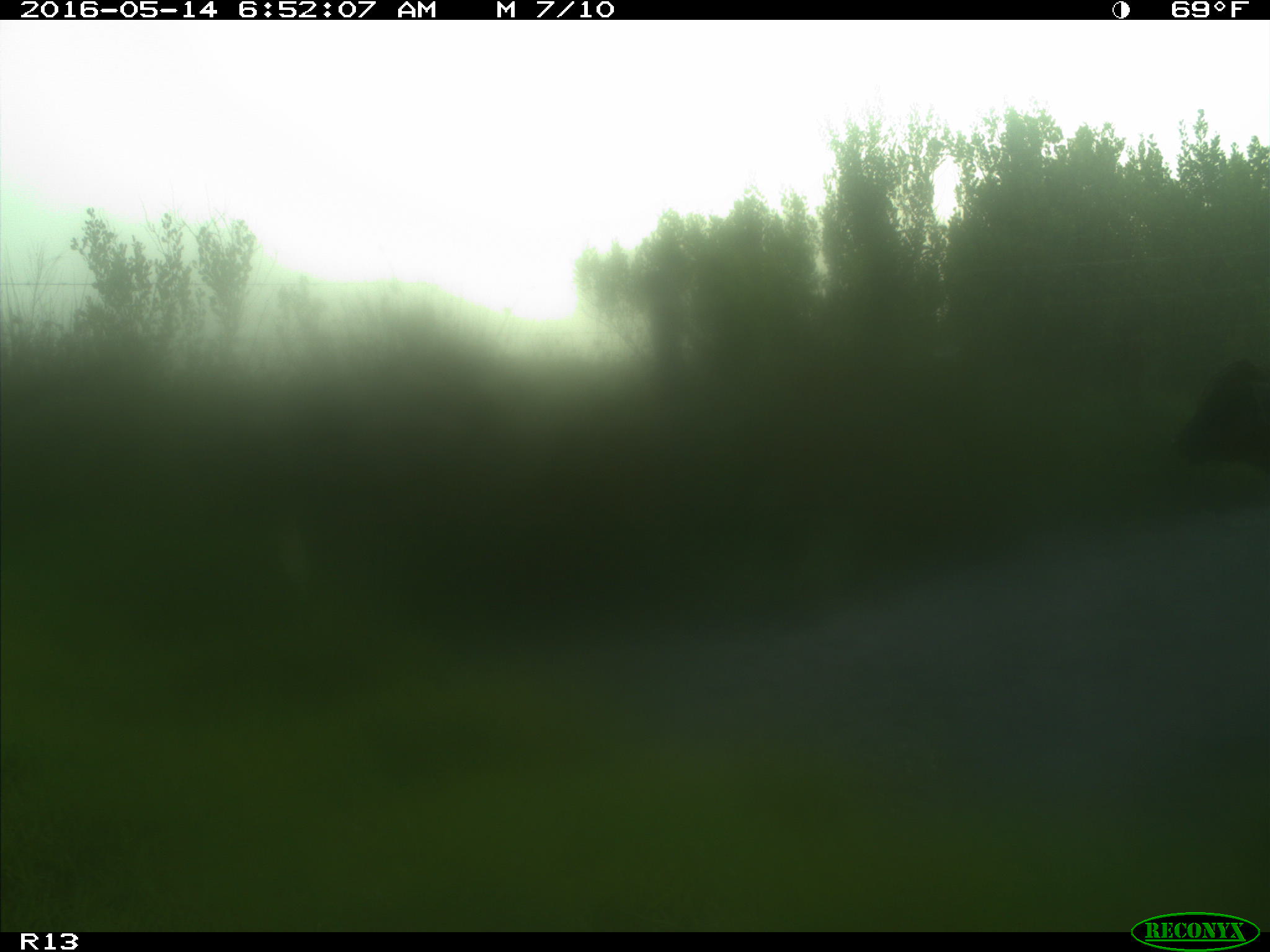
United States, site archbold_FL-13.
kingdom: Animalia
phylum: Chordata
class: Mammalia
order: Artiodactyla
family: Bovidae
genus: Bos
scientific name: Bos taurus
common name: domestic cow